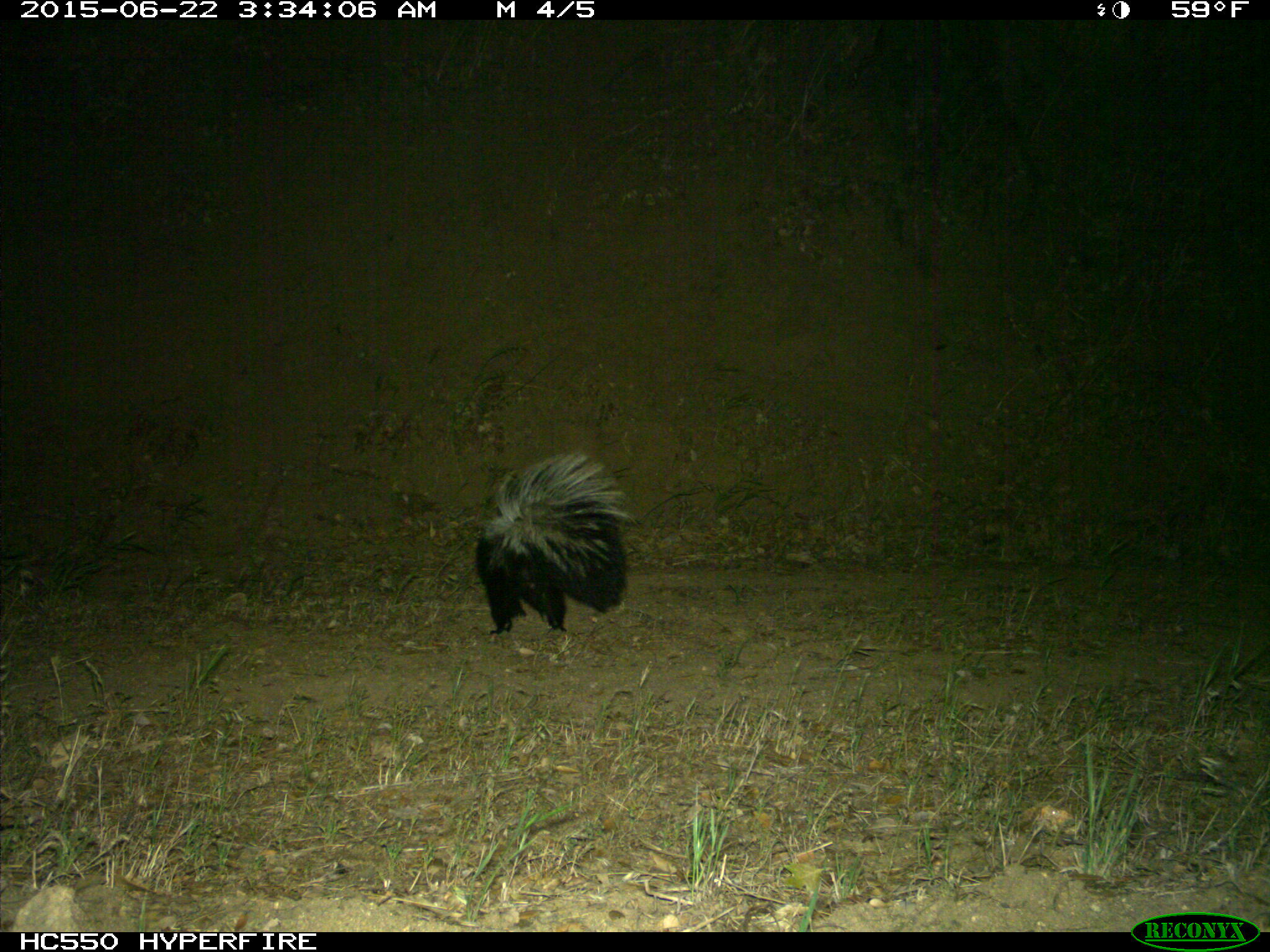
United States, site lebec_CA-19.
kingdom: Animalia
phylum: Chordata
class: Mammalia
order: Carnivora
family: Mephitidae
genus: Mephitis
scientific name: Mephitis mephitis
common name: striped skunk